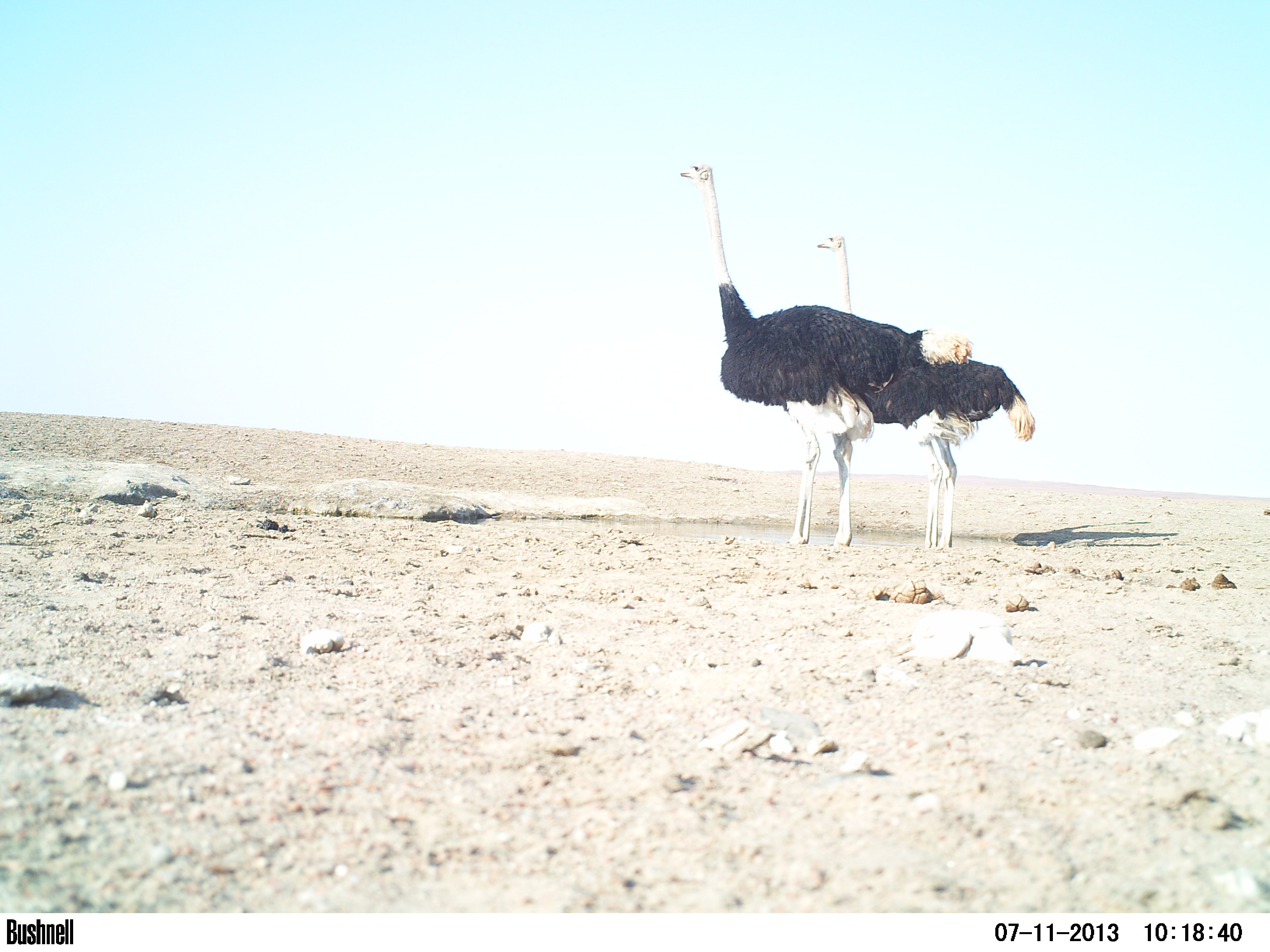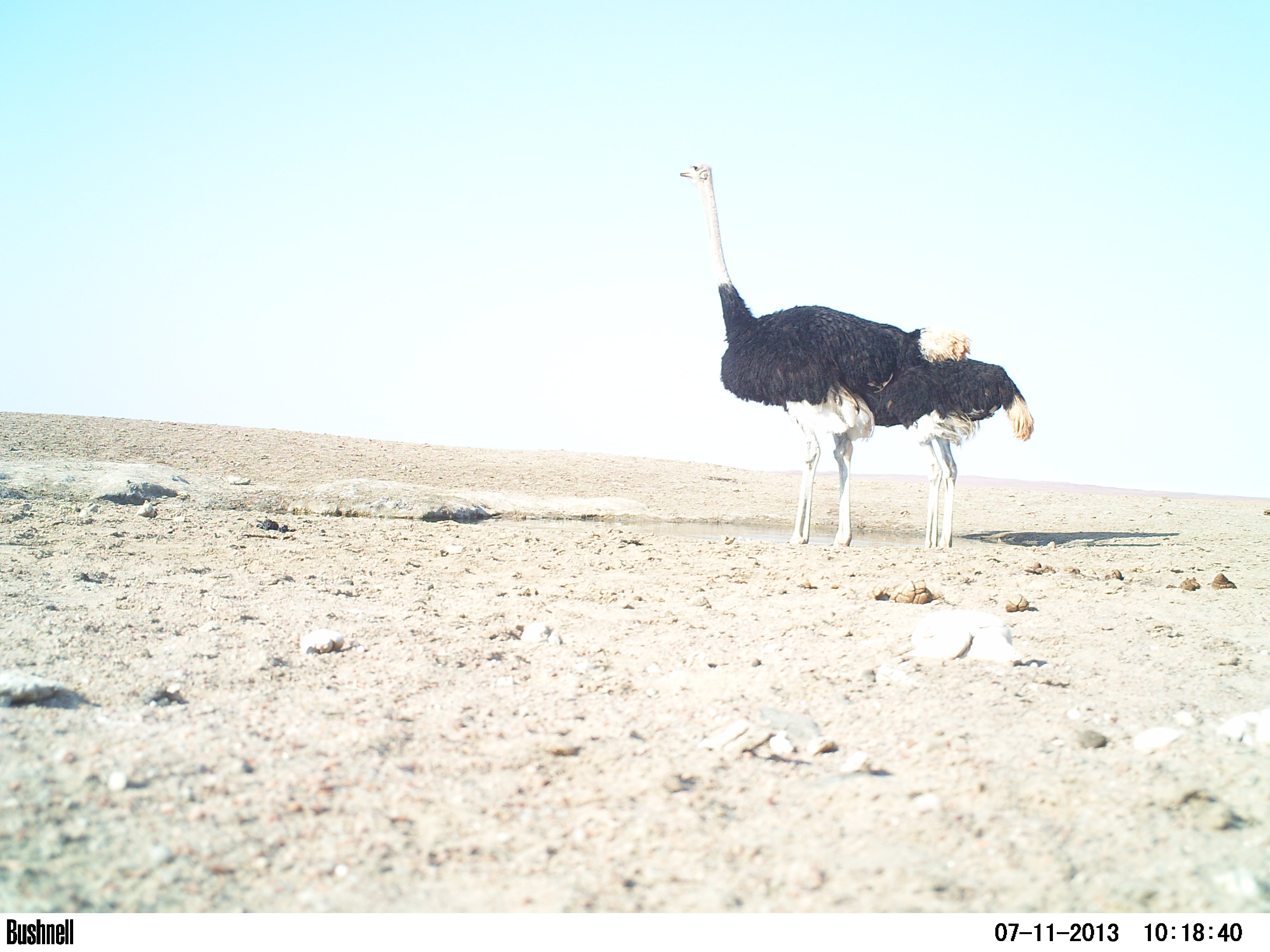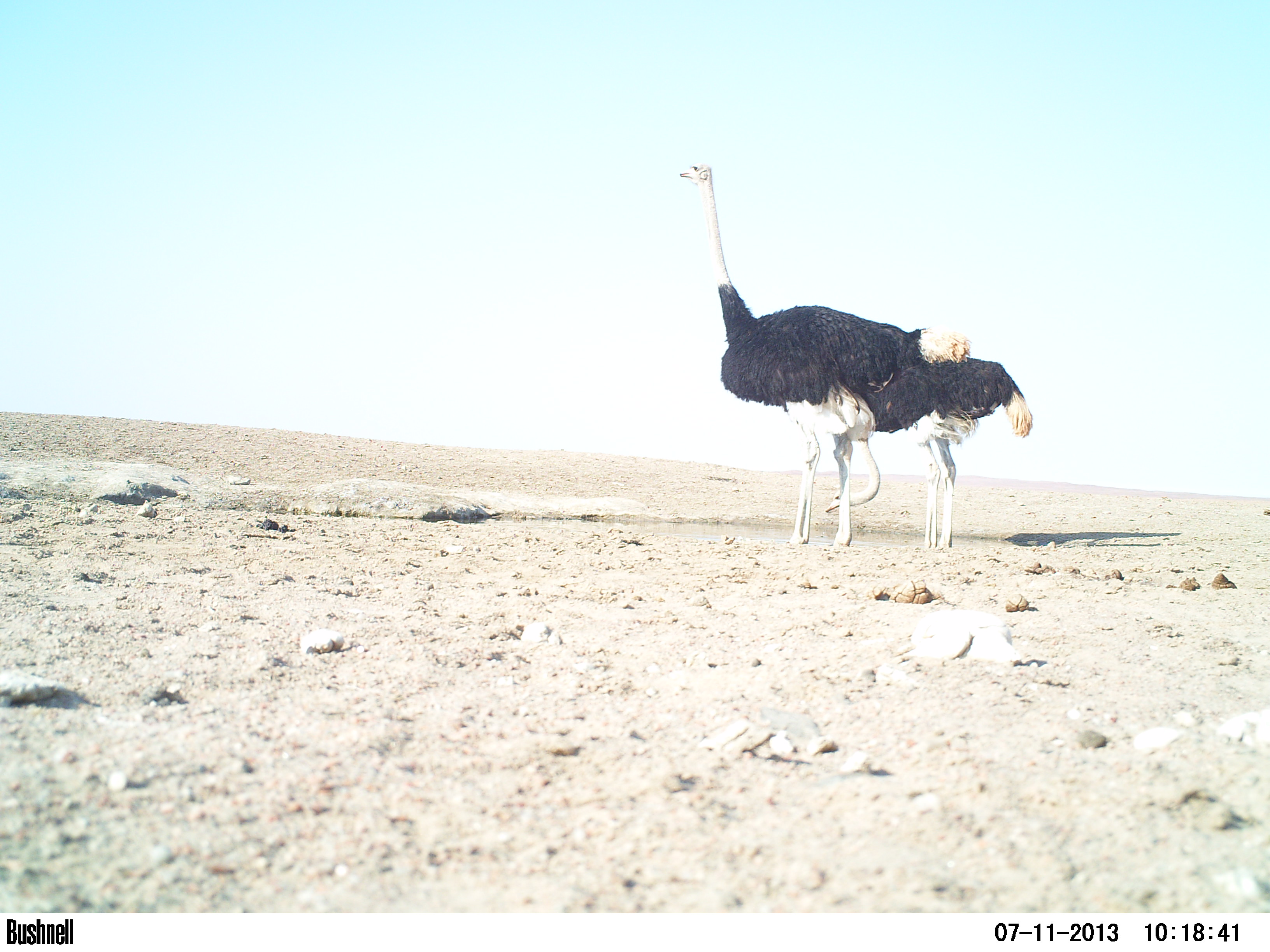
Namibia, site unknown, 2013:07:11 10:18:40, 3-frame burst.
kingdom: Animalia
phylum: Chordata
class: Aves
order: Struthioniformes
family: Struthionidae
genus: Struthio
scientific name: Struthio camelus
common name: common ostrich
Struthio camelus (common ostrich).